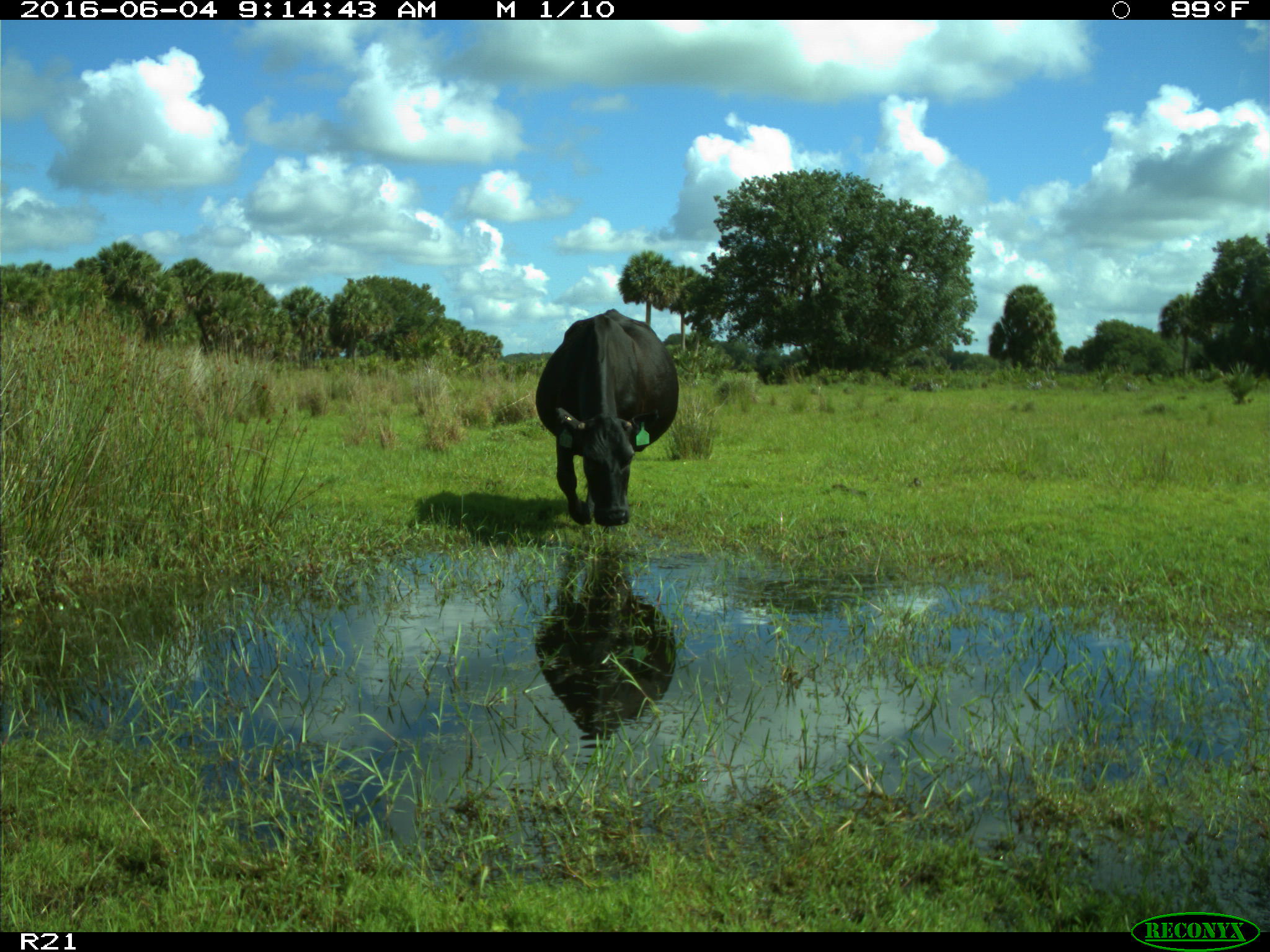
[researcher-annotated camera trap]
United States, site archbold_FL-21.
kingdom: Animalia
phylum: Chordata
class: Mammalia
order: Artiodactyla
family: Bovidae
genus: Bos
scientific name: Bos taurus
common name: domestic cow